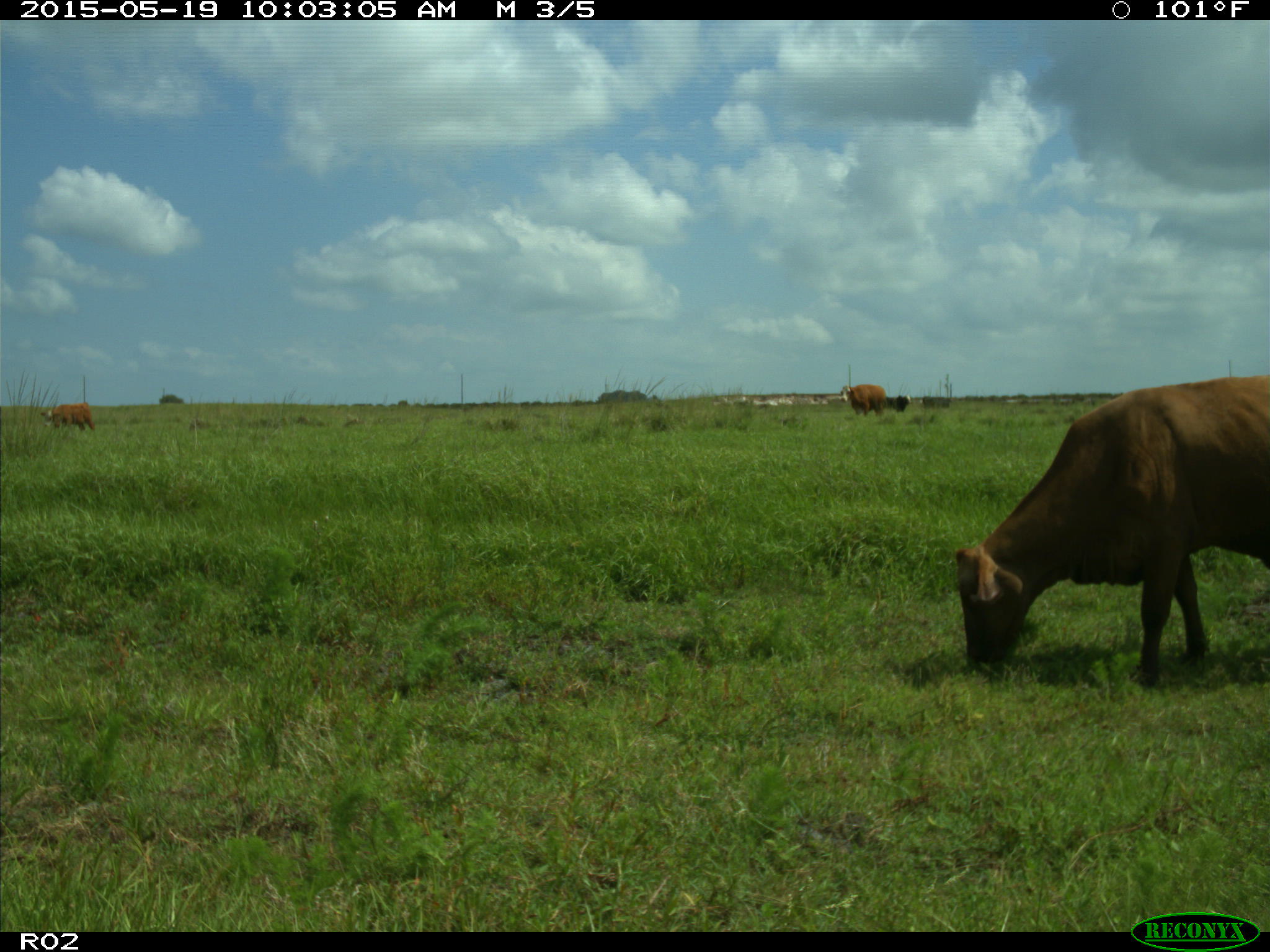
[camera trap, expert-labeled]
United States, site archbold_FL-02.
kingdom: Animalia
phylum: Chordata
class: Mammalia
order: Artiodactyla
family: Bovidae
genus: Bos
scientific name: Bos taurus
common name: domestic cow